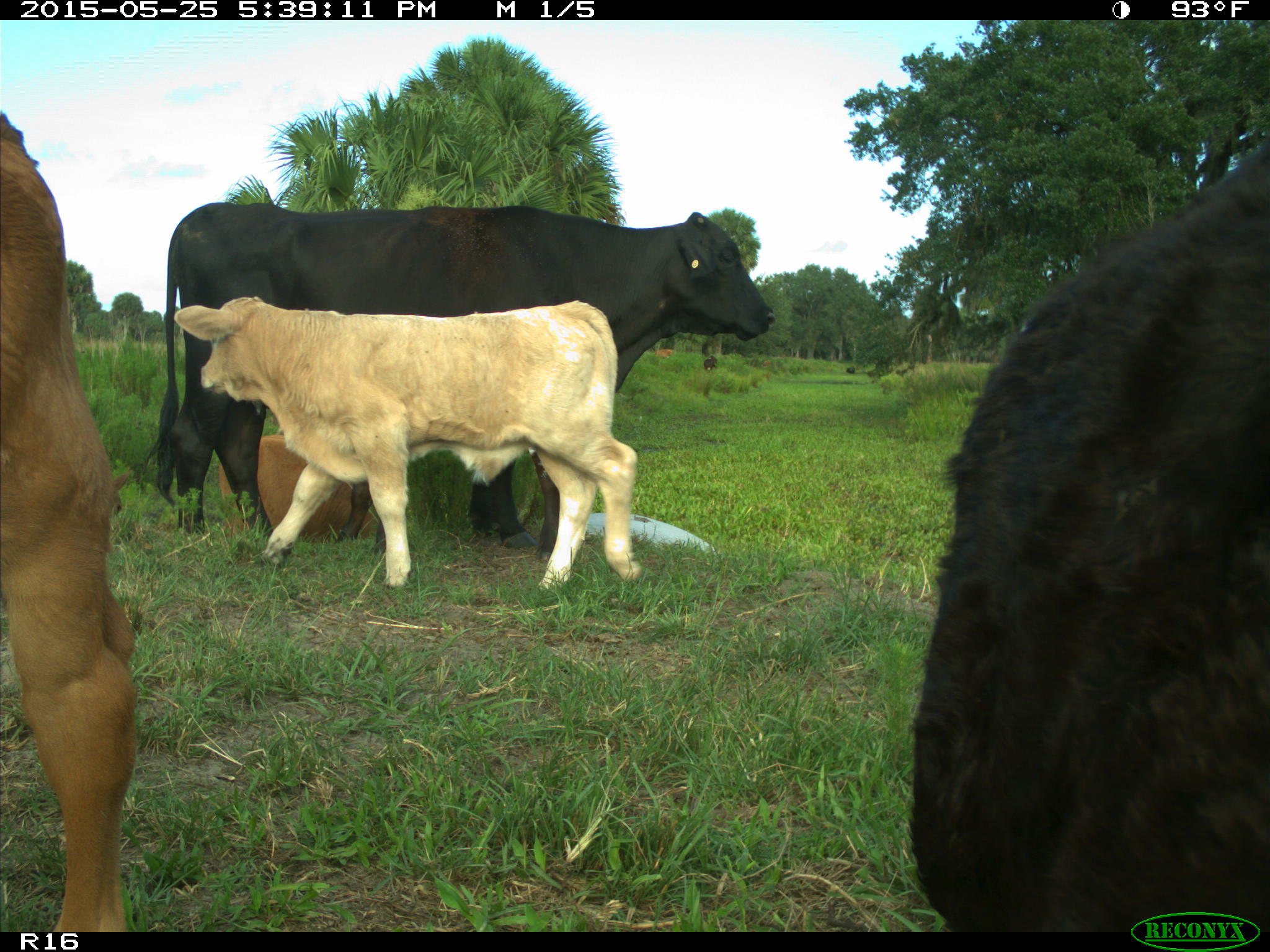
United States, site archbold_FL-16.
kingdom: Animalia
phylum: Chordata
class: Mammalia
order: Artiodactyla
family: Bovidae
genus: Bos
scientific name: Bos taurus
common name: domestic cow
Bos taurus (domestic cow).